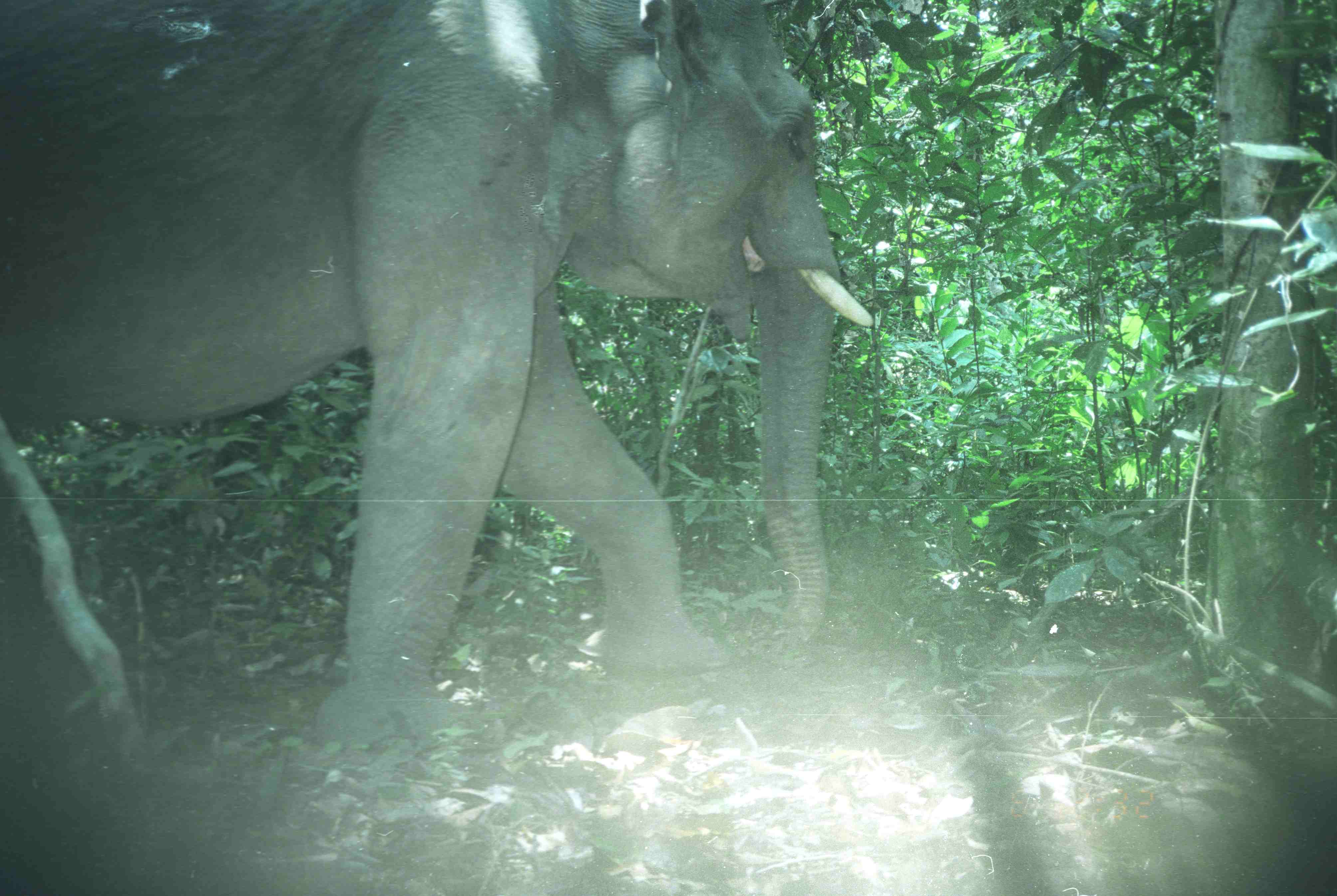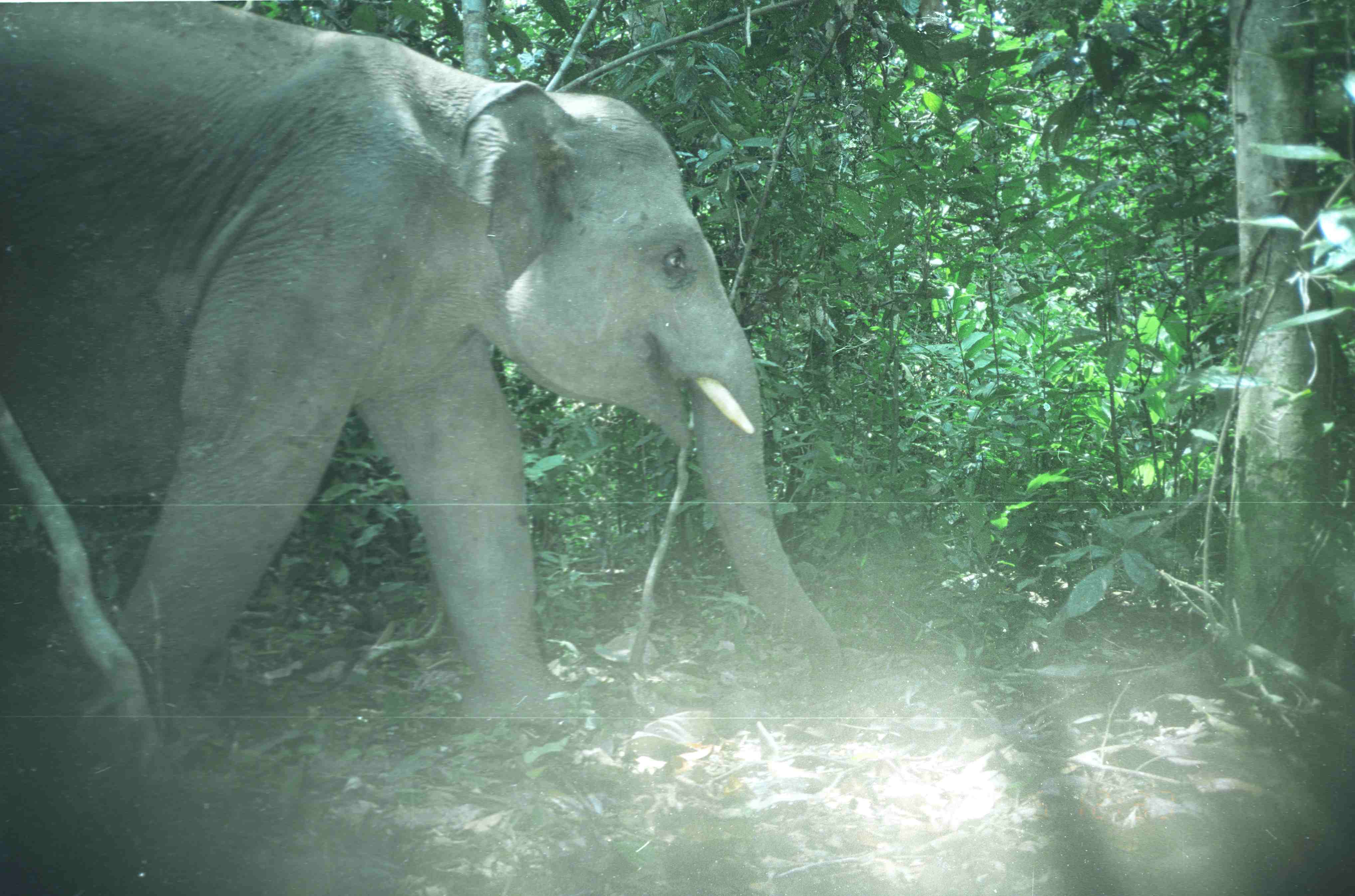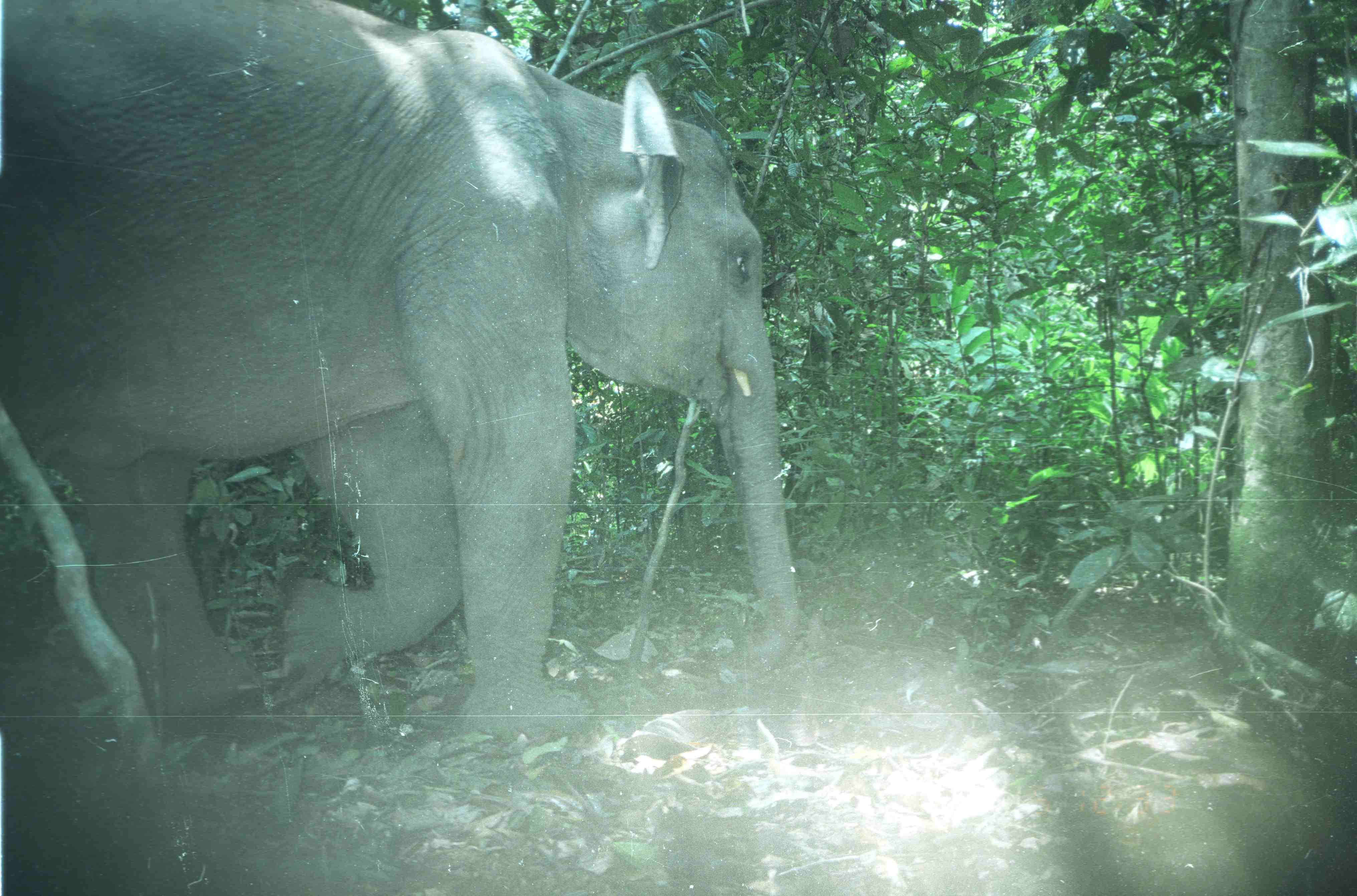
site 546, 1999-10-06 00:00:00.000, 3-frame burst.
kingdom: Animalia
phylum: Chordata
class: Mammalia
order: Proboscidea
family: Elephantidae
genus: Elephas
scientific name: Elephas maximus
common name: asian elephant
Elephas maximus (asian elephant), count 1.